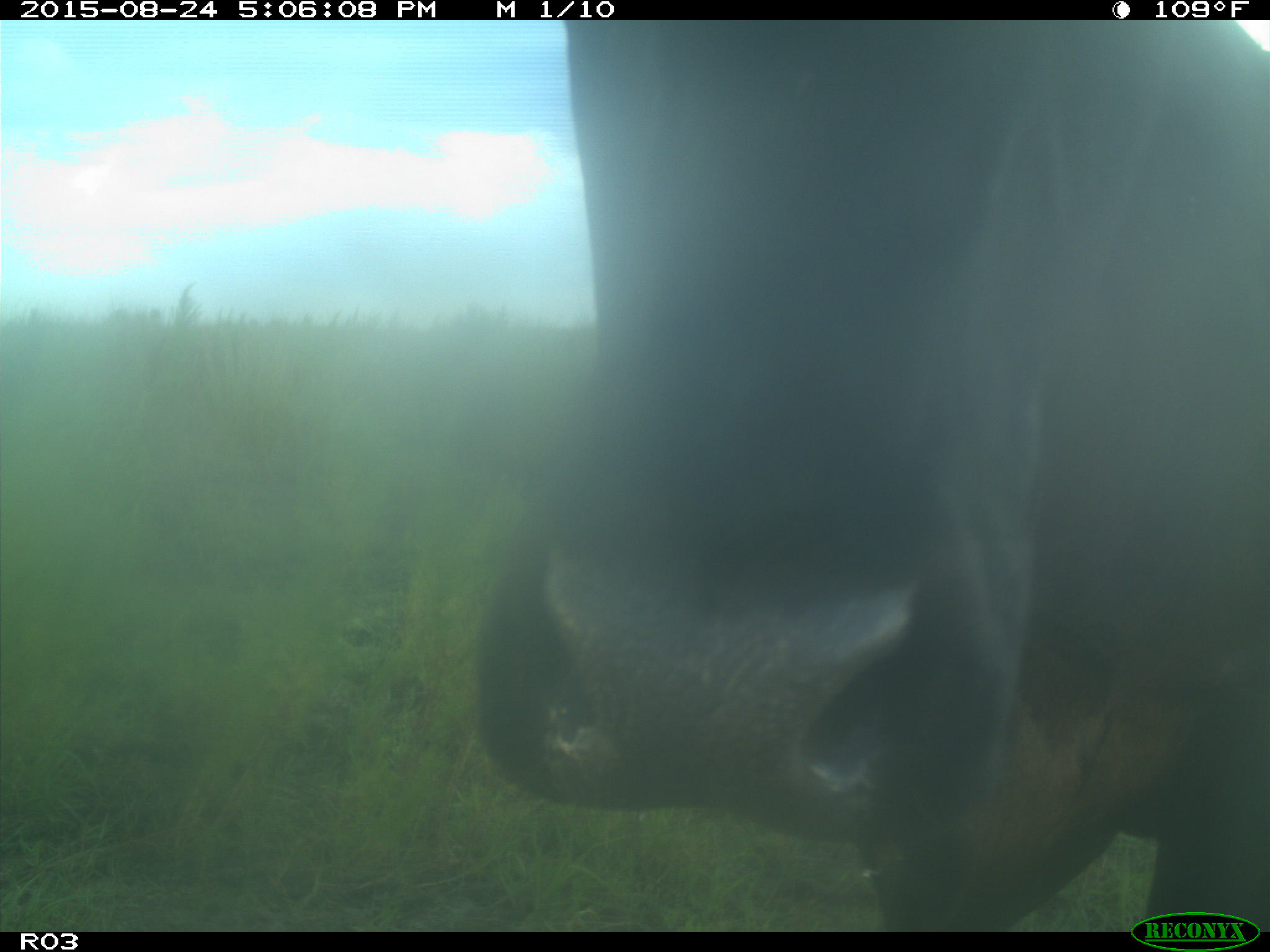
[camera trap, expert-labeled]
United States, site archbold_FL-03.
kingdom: Animalia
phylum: Chordata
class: Mammalia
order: Artiodactyla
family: Bovidae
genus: Bos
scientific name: Bos taurus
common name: domestic cow